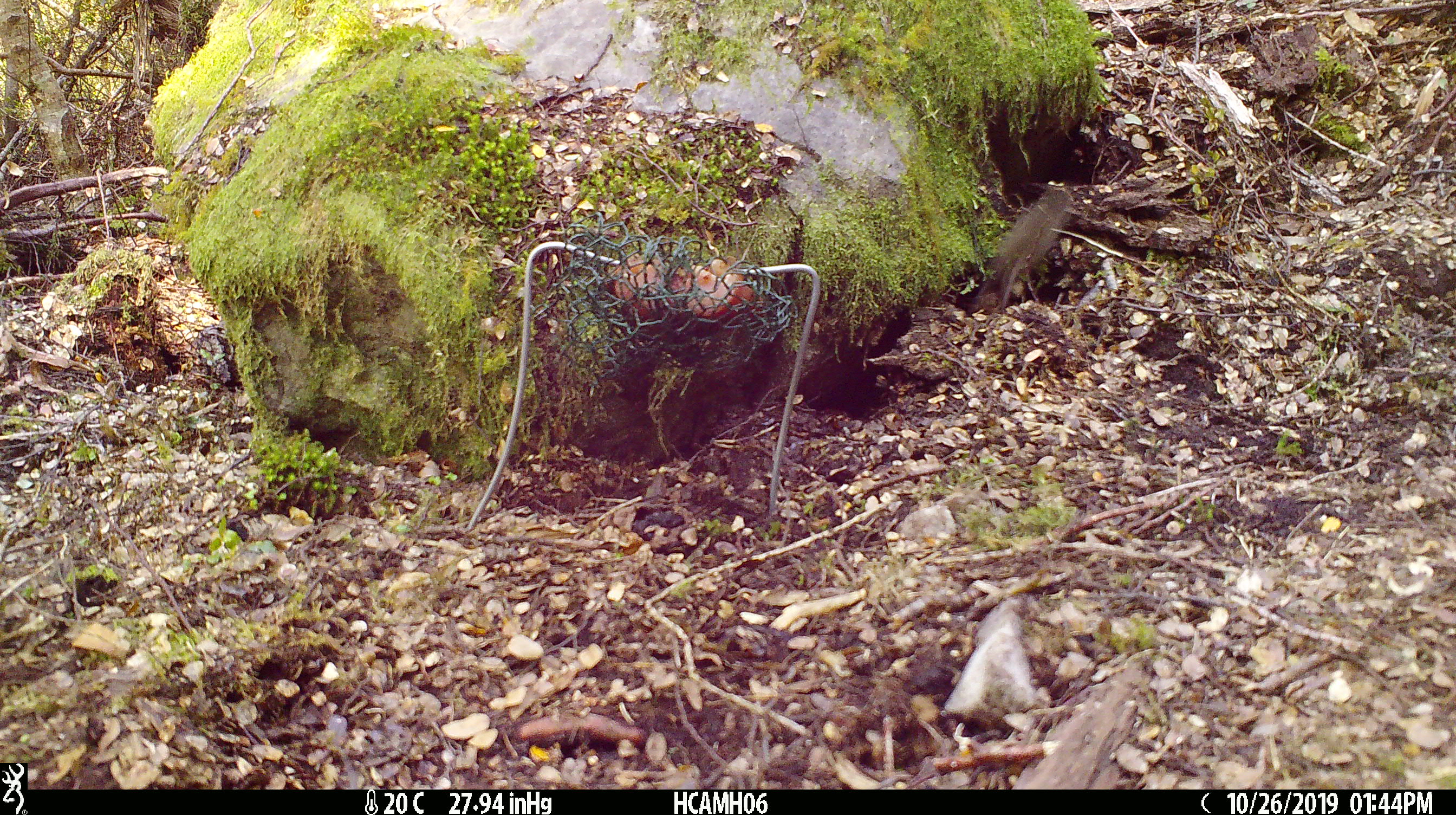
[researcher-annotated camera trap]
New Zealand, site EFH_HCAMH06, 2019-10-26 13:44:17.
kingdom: Animalia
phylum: Chordata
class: Mammalia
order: Rodentia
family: Muridae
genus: Mus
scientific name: Mus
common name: mouse